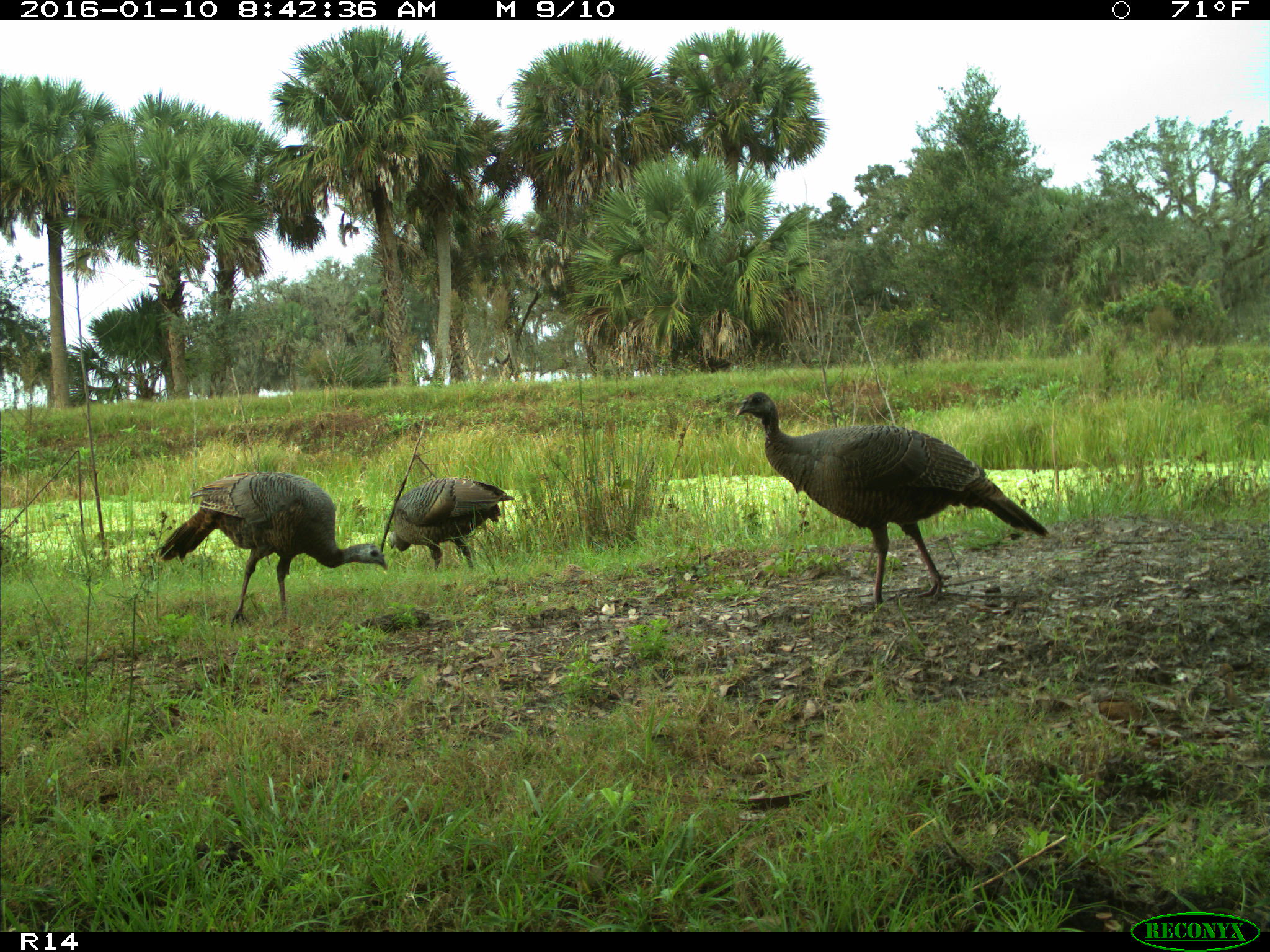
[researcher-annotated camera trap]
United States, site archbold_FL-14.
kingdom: Animalia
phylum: Chordata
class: Aves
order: Galliformes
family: Phasianidae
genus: Meleagris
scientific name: Meleagris gallopavo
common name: wild turkey